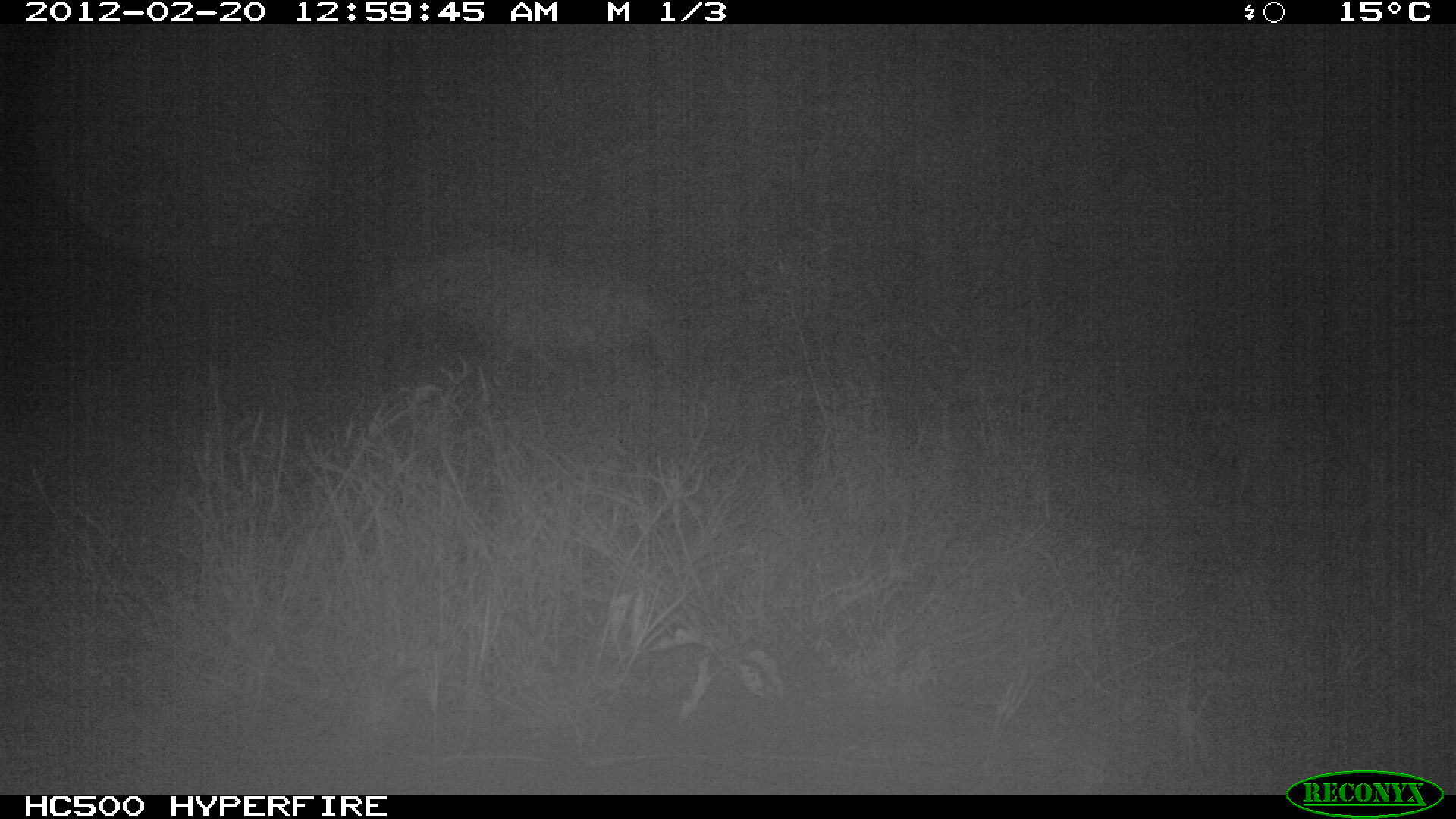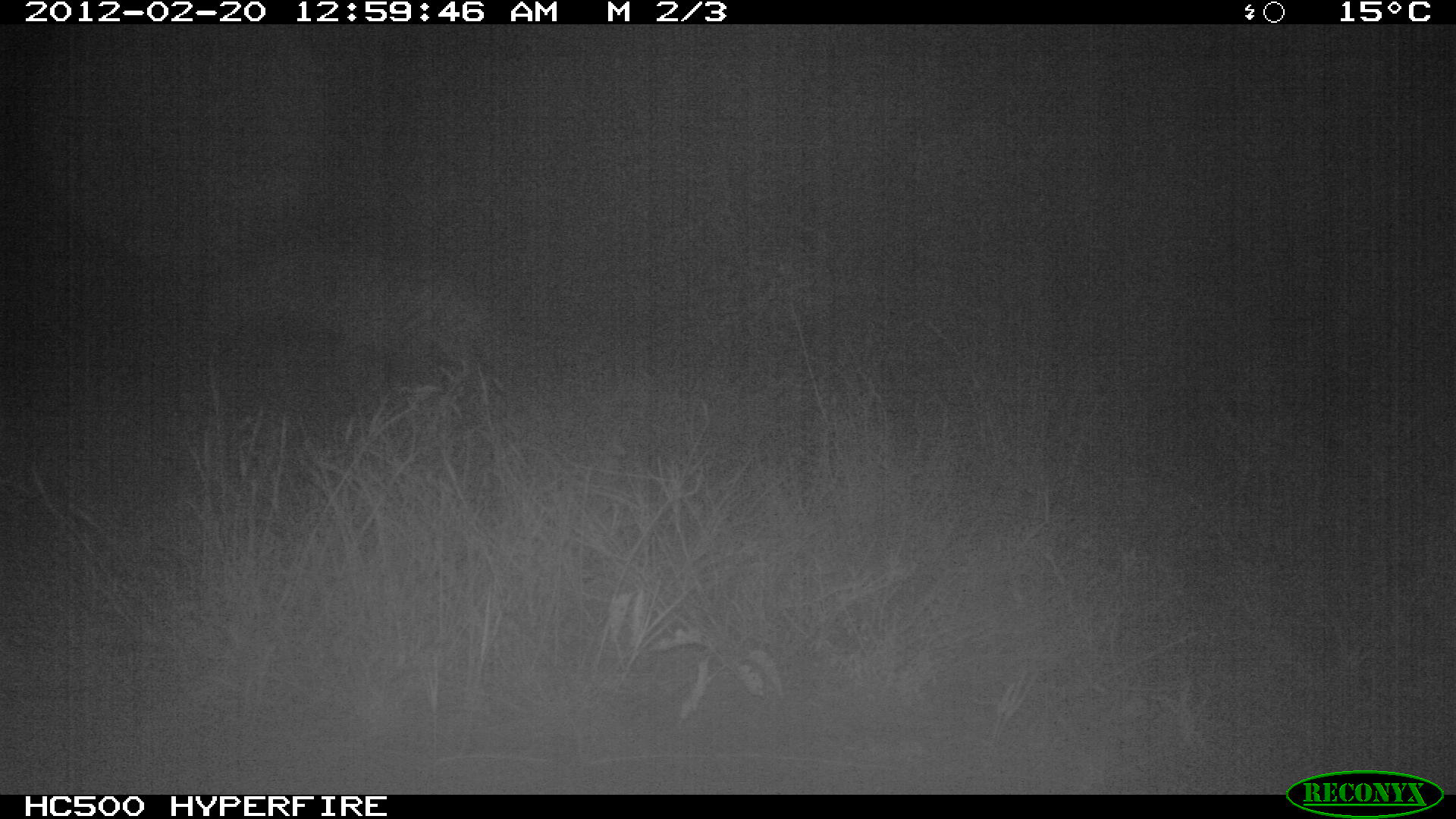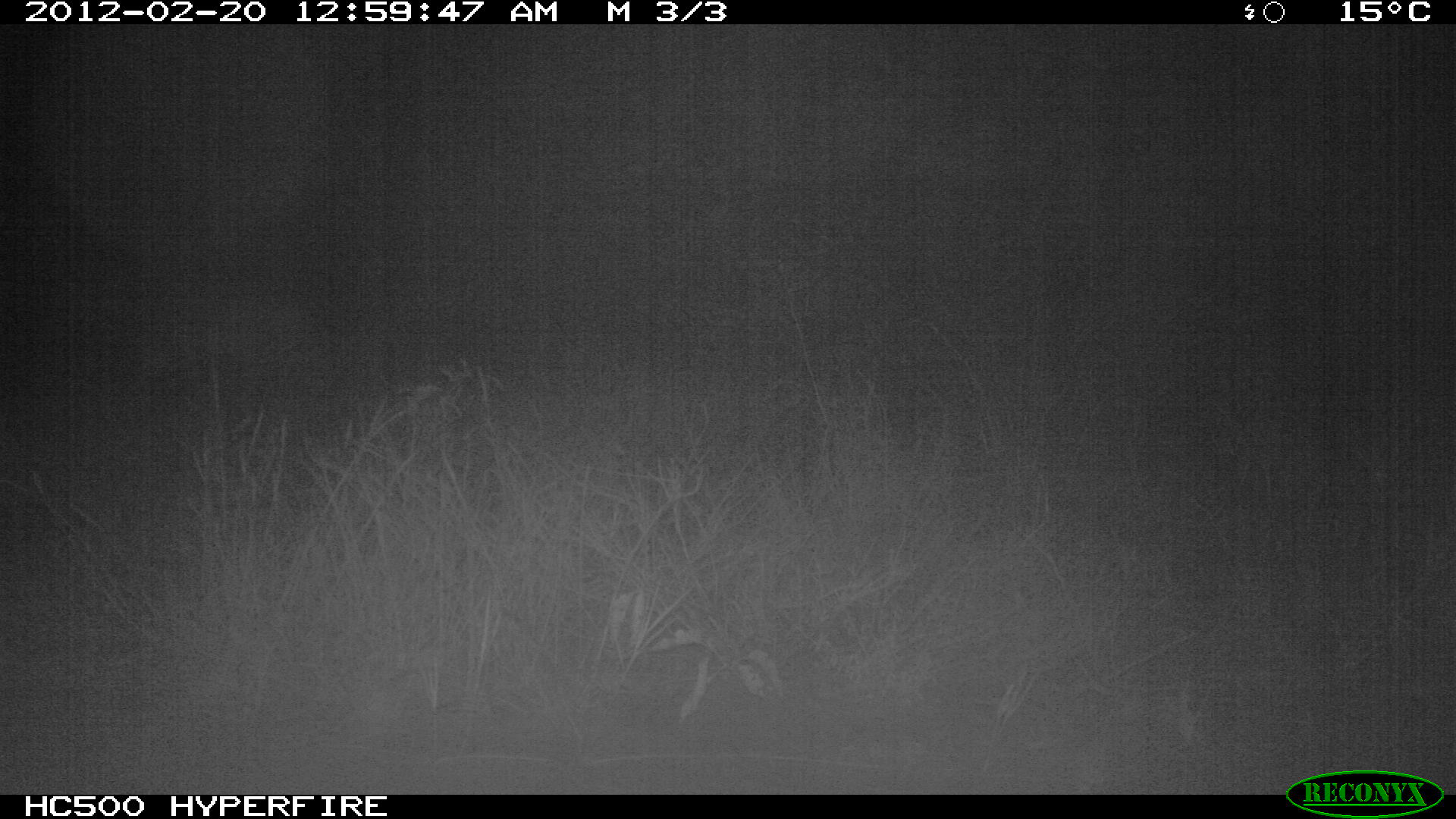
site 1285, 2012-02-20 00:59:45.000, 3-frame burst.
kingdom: Animalia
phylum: Chordata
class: Mammalia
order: Carnivora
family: Hyaenidae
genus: Hyaena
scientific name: Hyaena hyaena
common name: striped hyena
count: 1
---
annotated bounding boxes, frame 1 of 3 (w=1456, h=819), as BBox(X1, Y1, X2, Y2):
hyaena hyaena: BBox(375, 225, 696, 386)